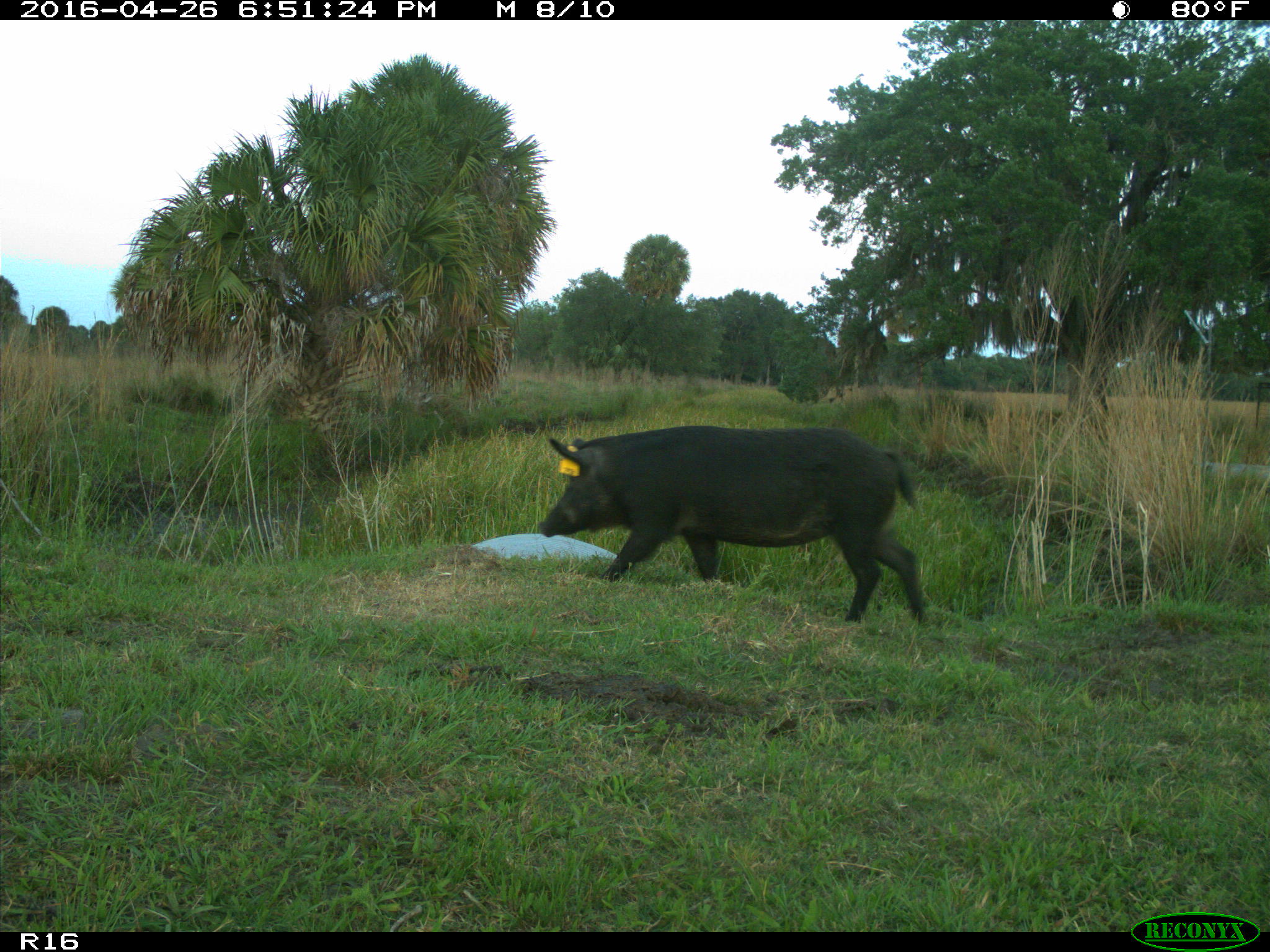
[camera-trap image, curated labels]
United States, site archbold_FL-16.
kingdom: Animalia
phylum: Chordata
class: Mammalia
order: Artiodactyla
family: Suidae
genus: Sus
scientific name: Sus scrofa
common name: wild boar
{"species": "Sus scrofa (wild boar)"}